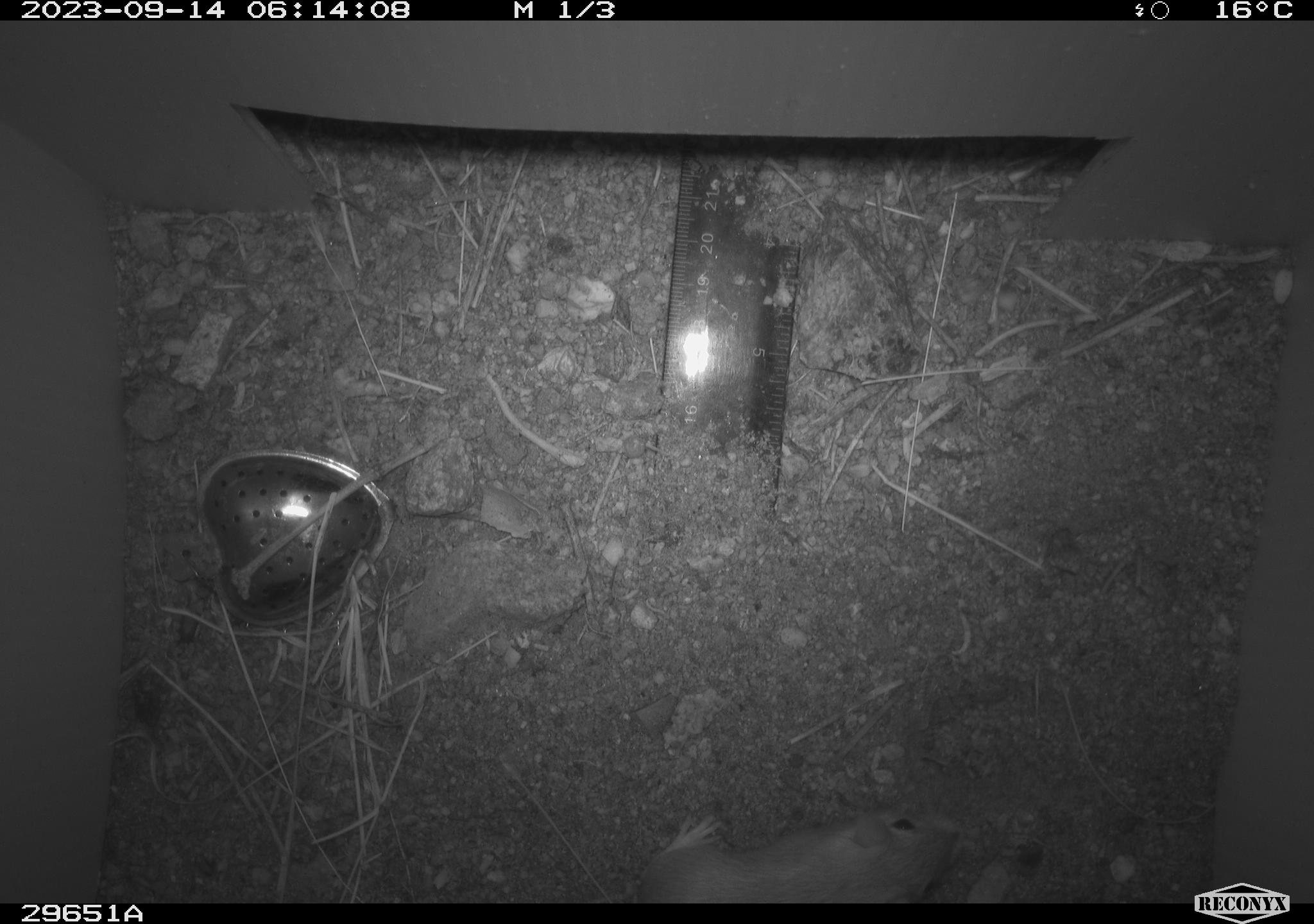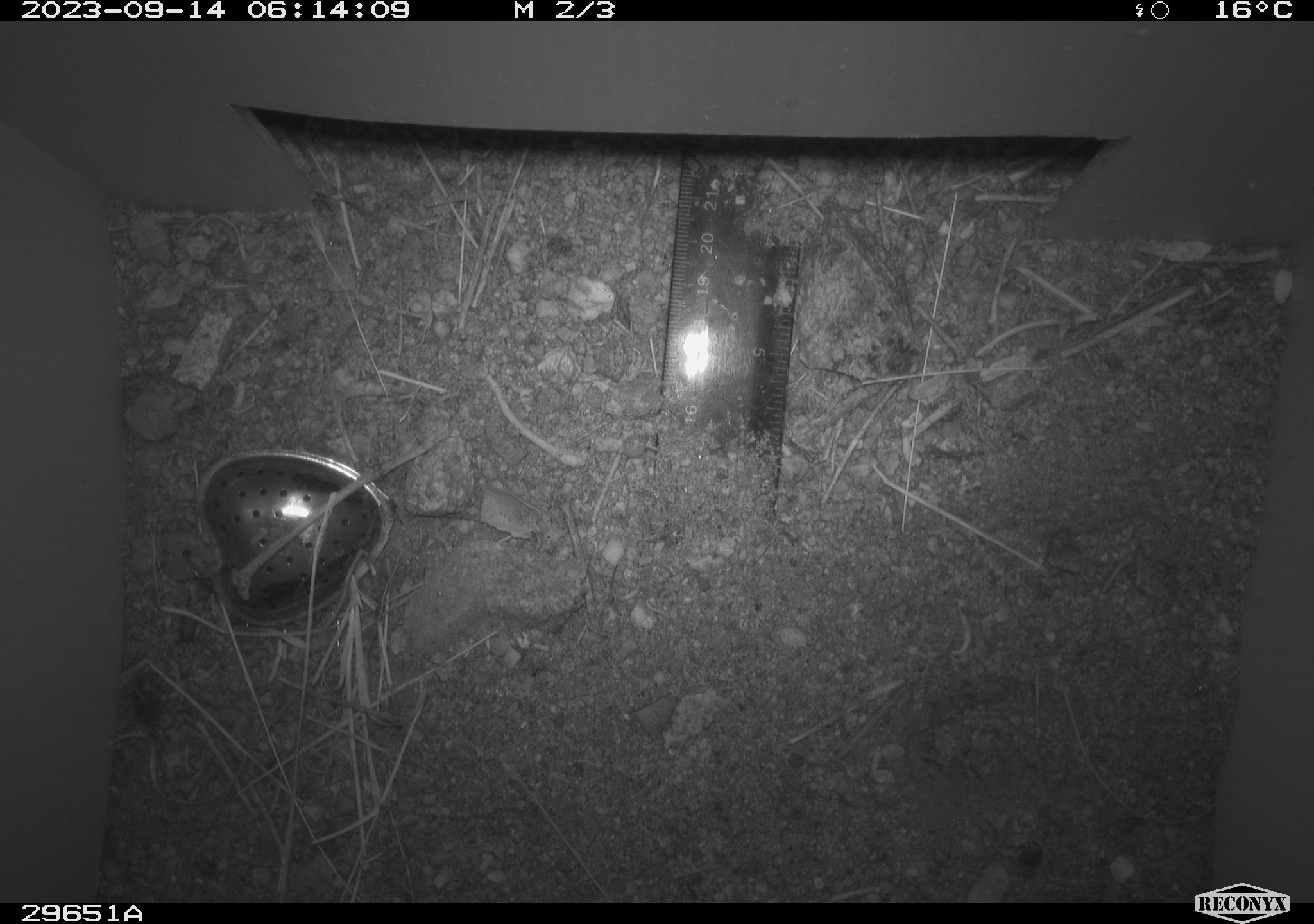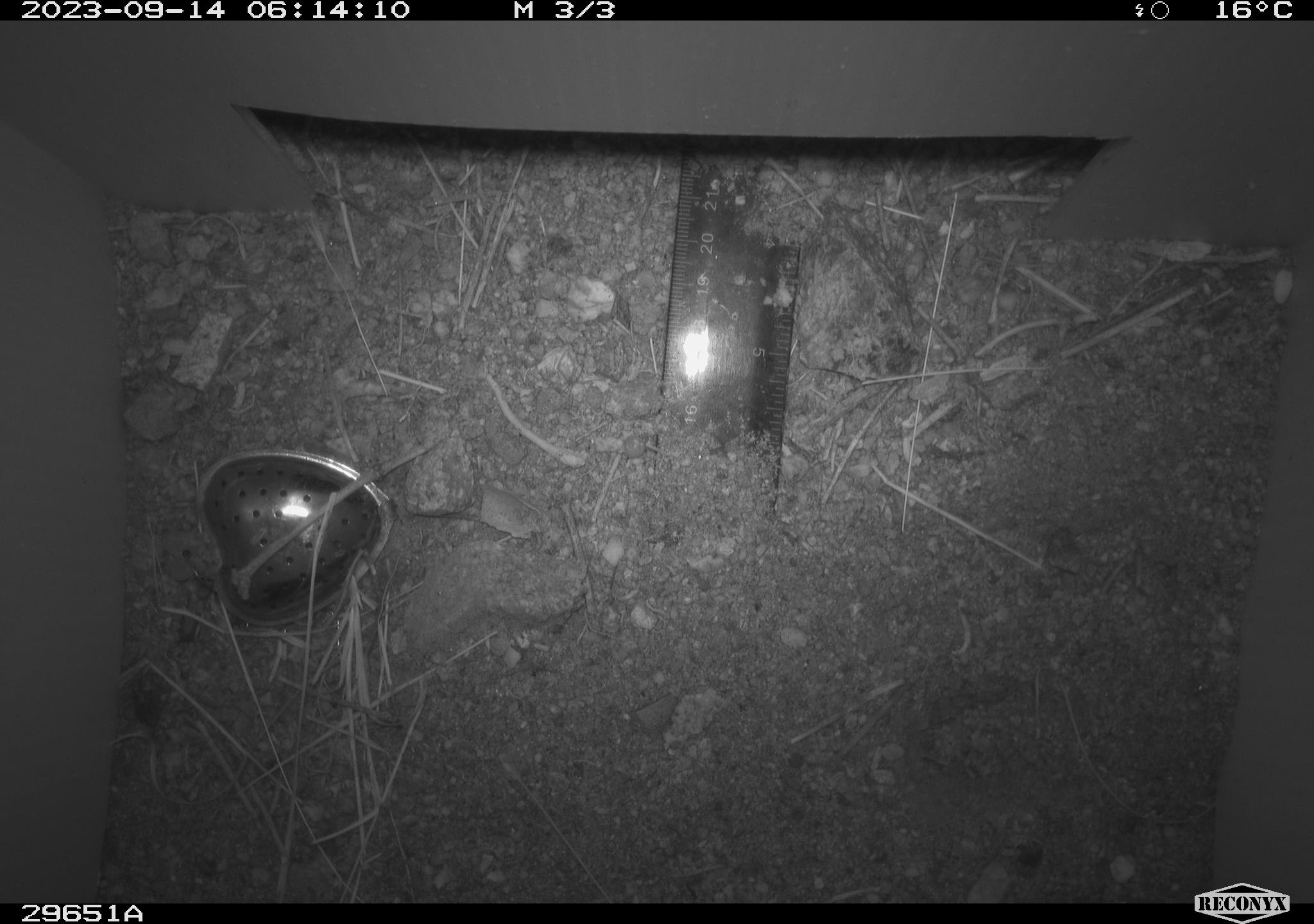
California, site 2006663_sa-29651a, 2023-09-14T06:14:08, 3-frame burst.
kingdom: Animalia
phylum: Chordata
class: Mammalia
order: Rodentia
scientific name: Rodentia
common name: rodent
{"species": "rodent (Rodentia)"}